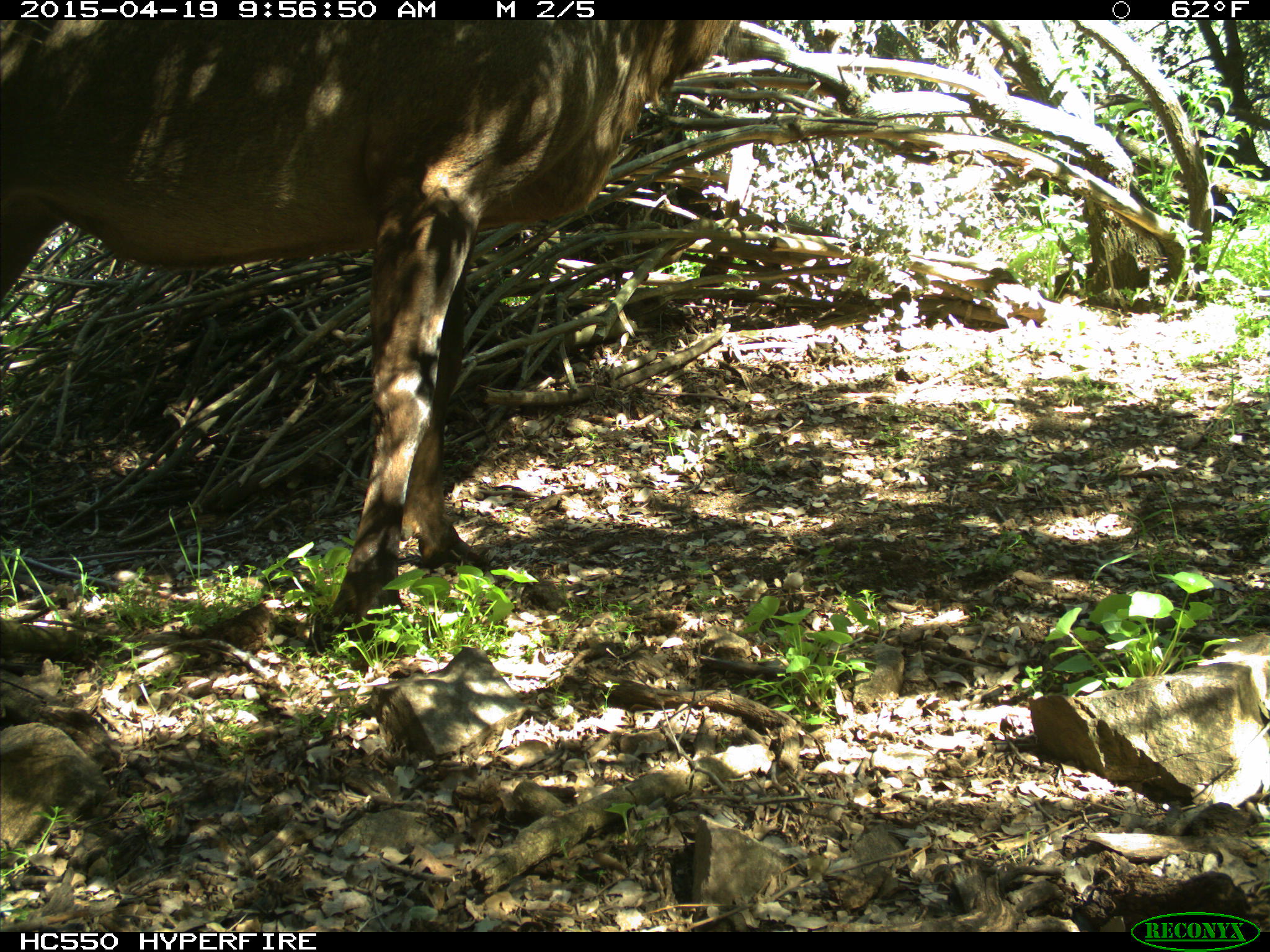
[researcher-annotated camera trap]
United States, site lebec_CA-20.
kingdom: Animalia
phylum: Chordata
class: Mammalia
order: Artiodactyla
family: Cervidae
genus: Cervus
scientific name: Cervus canadensis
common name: elk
Cervus canadensis (elk).